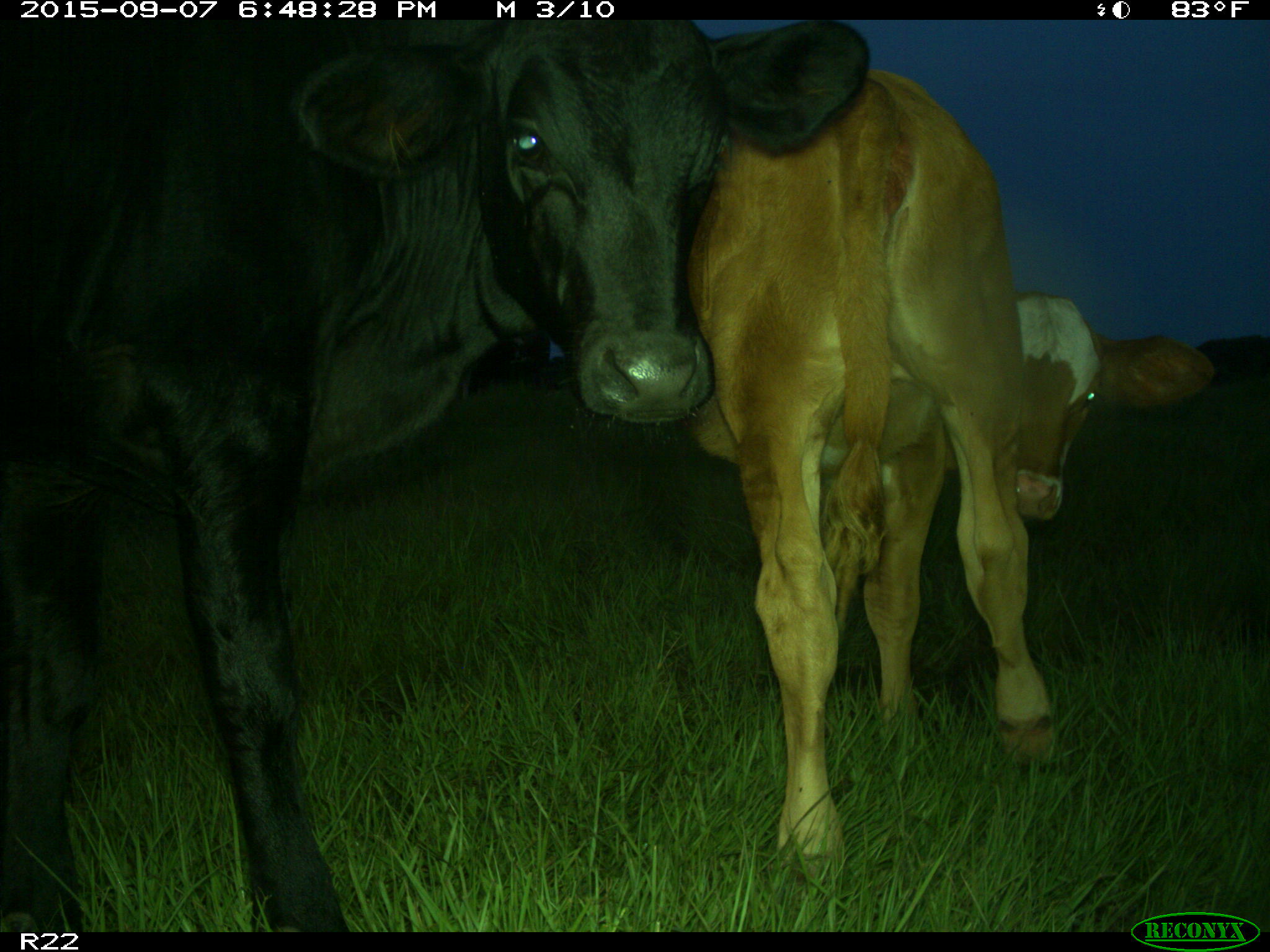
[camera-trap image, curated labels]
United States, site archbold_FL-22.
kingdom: Animalia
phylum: Chordata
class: Mammalia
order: Artiodactyla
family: Bovidae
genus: Bos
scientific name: Bos taurus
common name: domestic cow